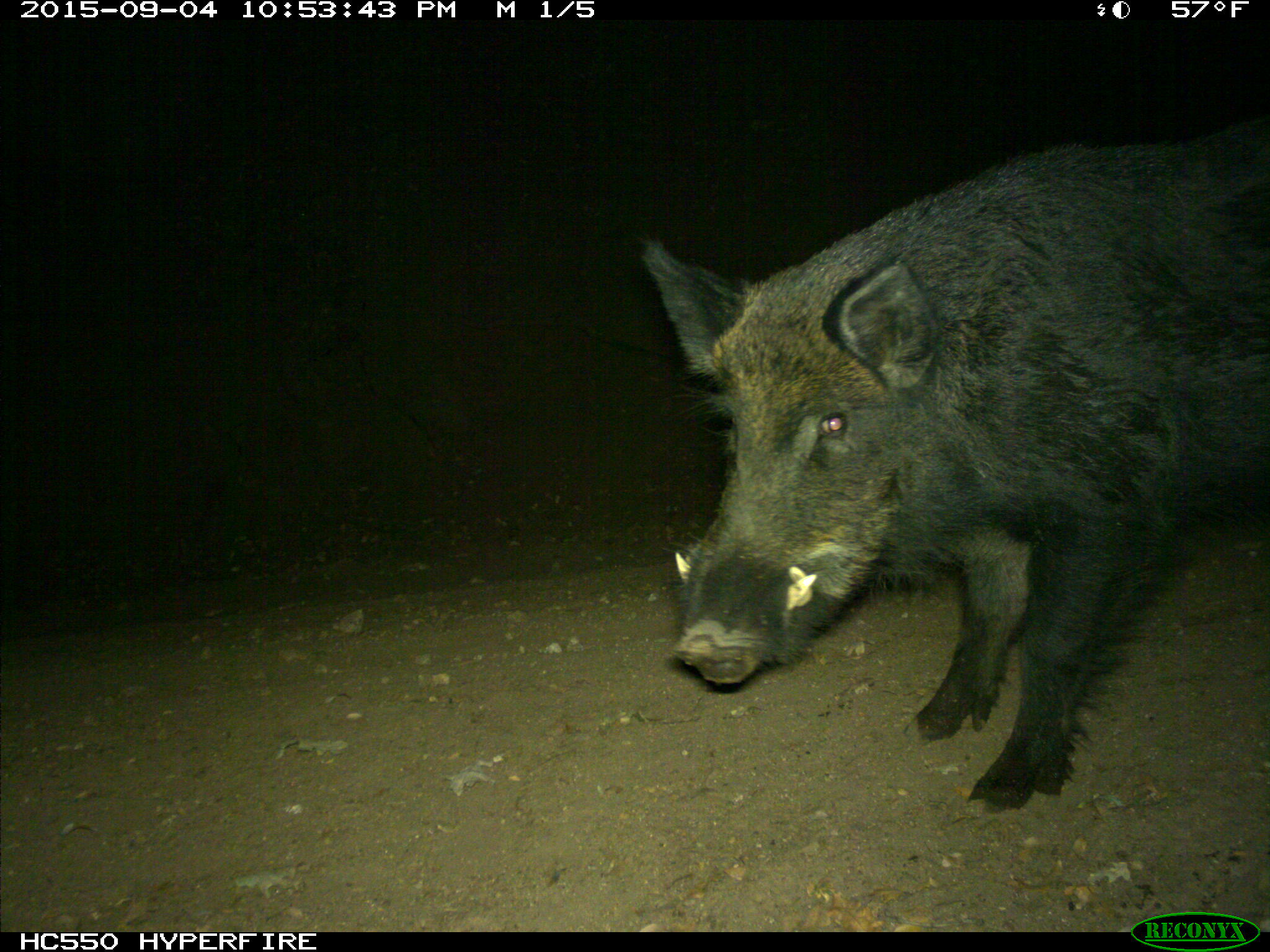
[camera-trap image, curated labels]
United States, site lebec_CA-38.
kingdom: Animalia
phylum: Chordata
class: Mammalia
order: Artiodactyla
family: Suidae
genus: Sus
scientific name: Sus scrofa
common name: wild boar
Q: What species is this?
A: Sus scrofa (wild boar).